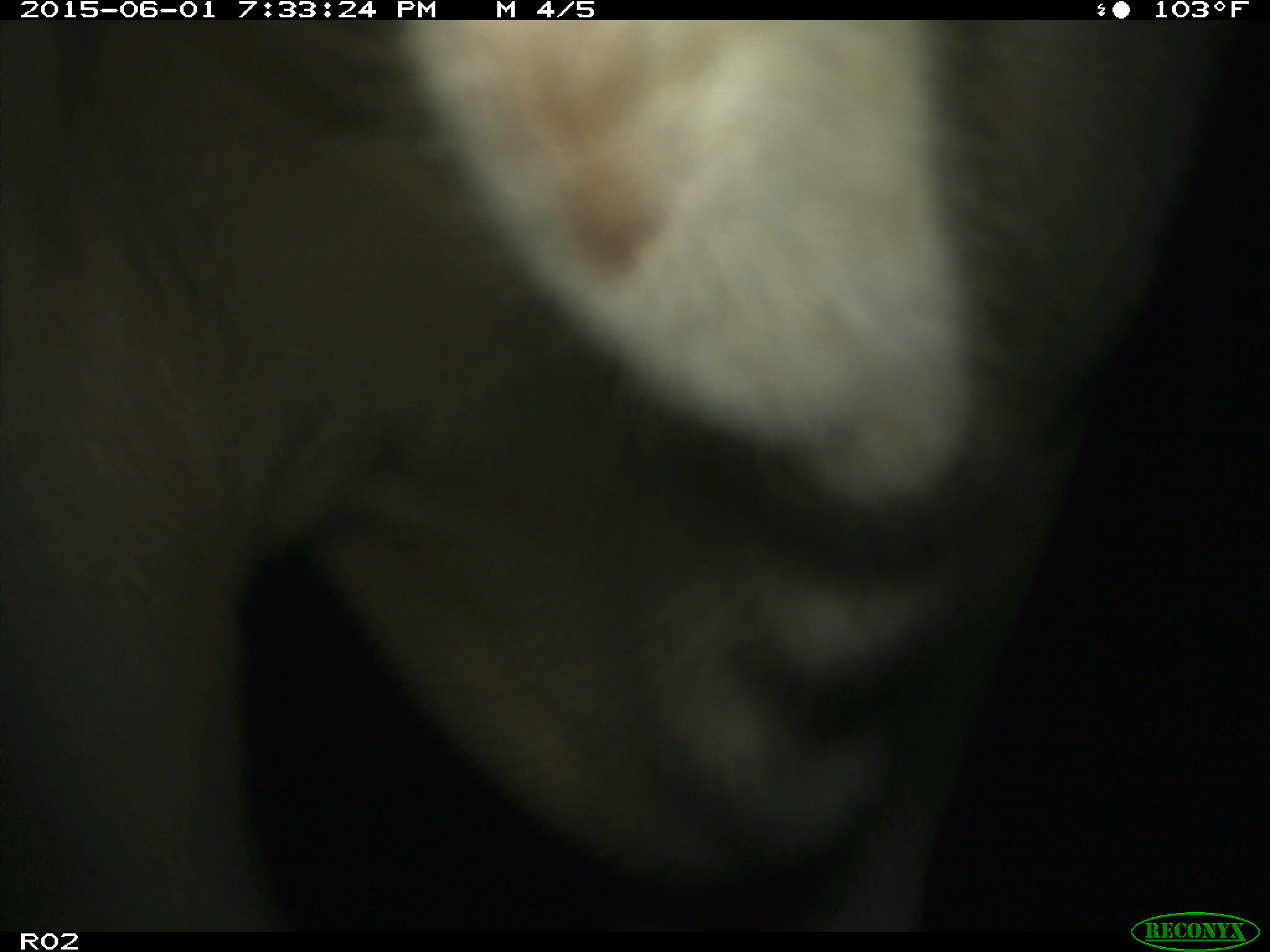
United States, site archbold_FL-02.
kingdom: Animalia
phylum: Chordata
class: Mammalia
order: Artiodactyla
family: Bovidae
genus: Bos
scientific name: Bos taurus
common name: domestic cow